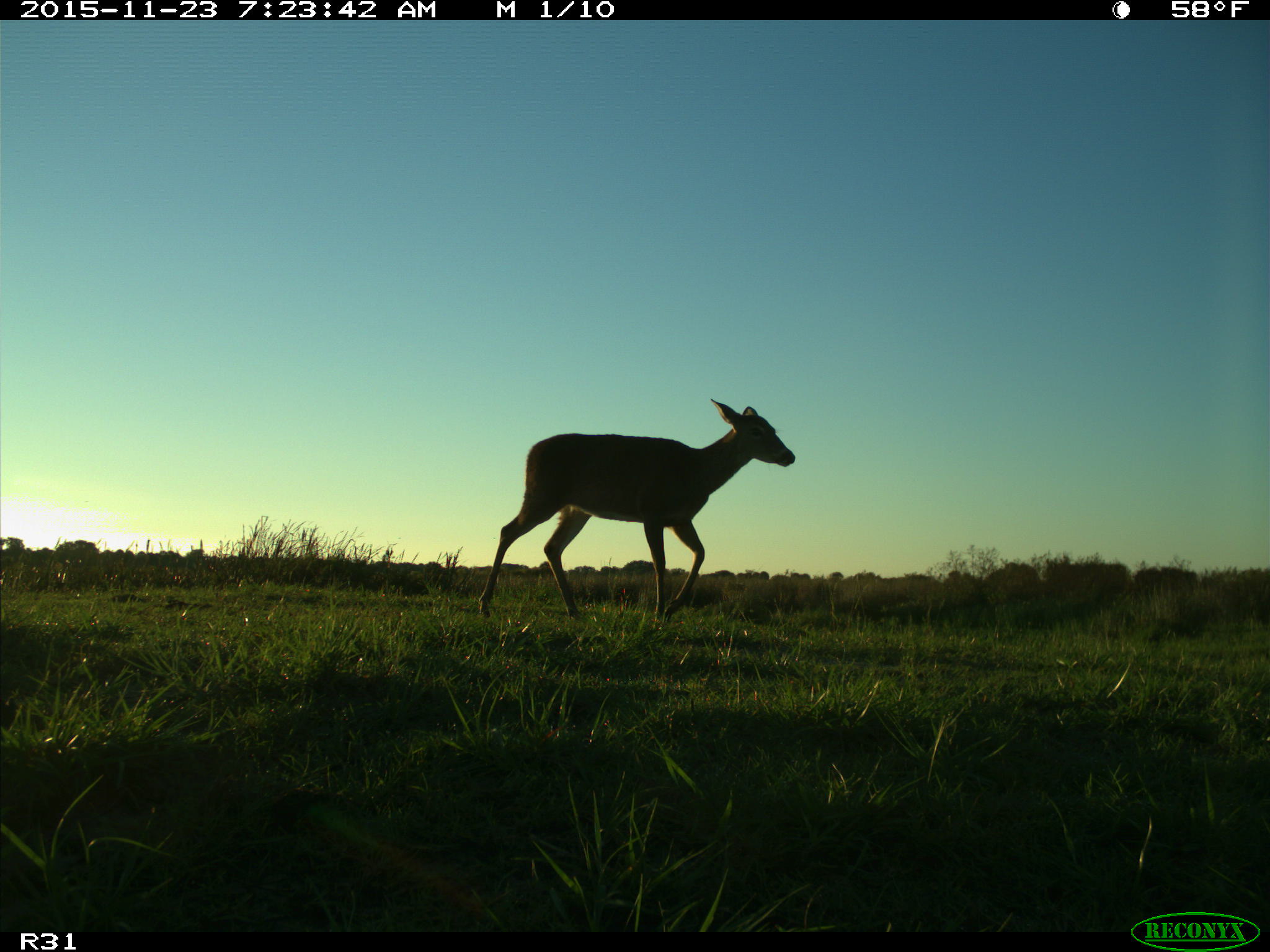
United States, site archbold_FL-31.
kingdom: Animalia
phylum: Chordata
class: Mammalia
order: Artiodactyla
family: Cervidae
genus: Odocoileus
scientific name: Odocoileus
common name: deer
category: unidentified deer